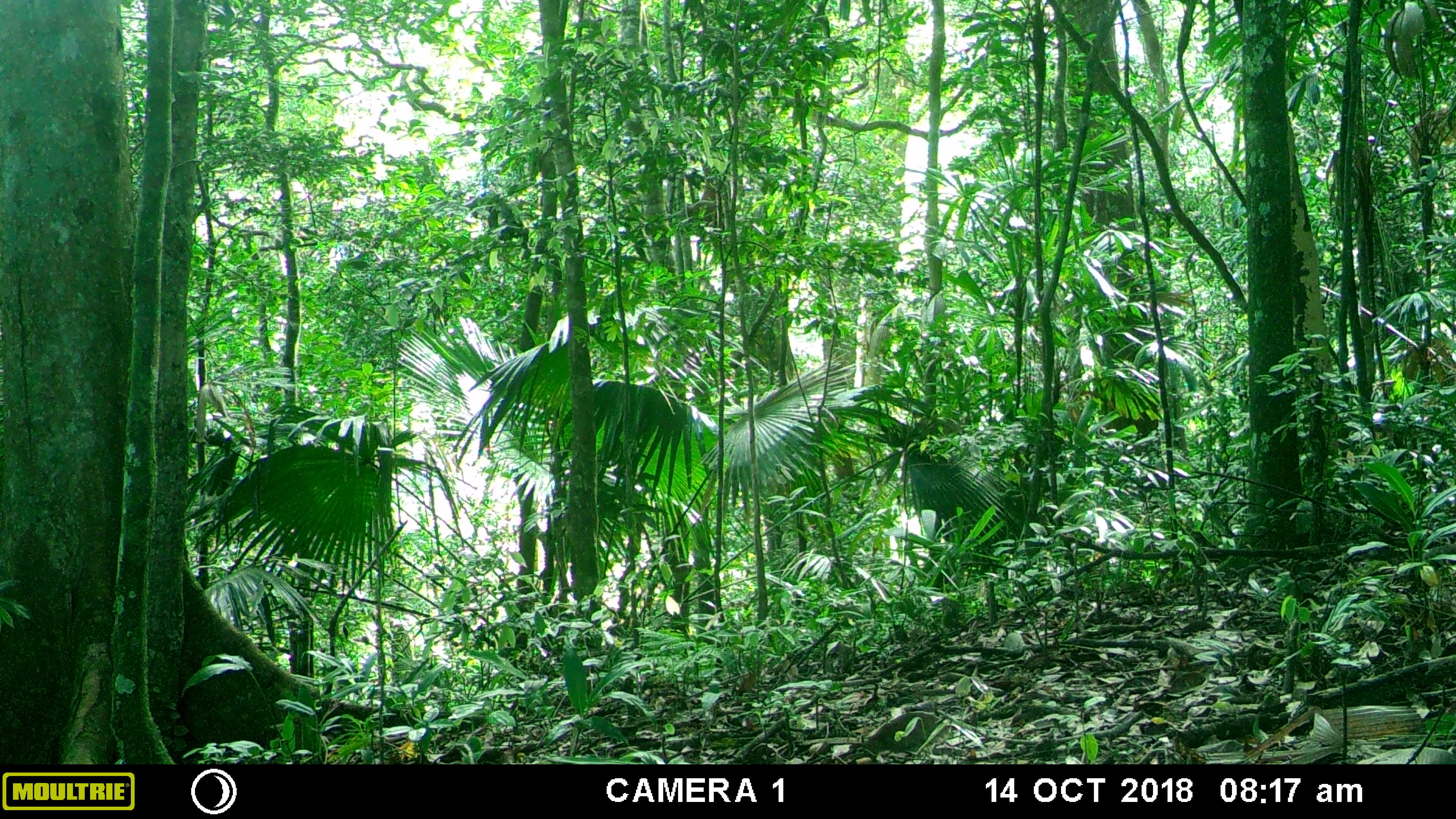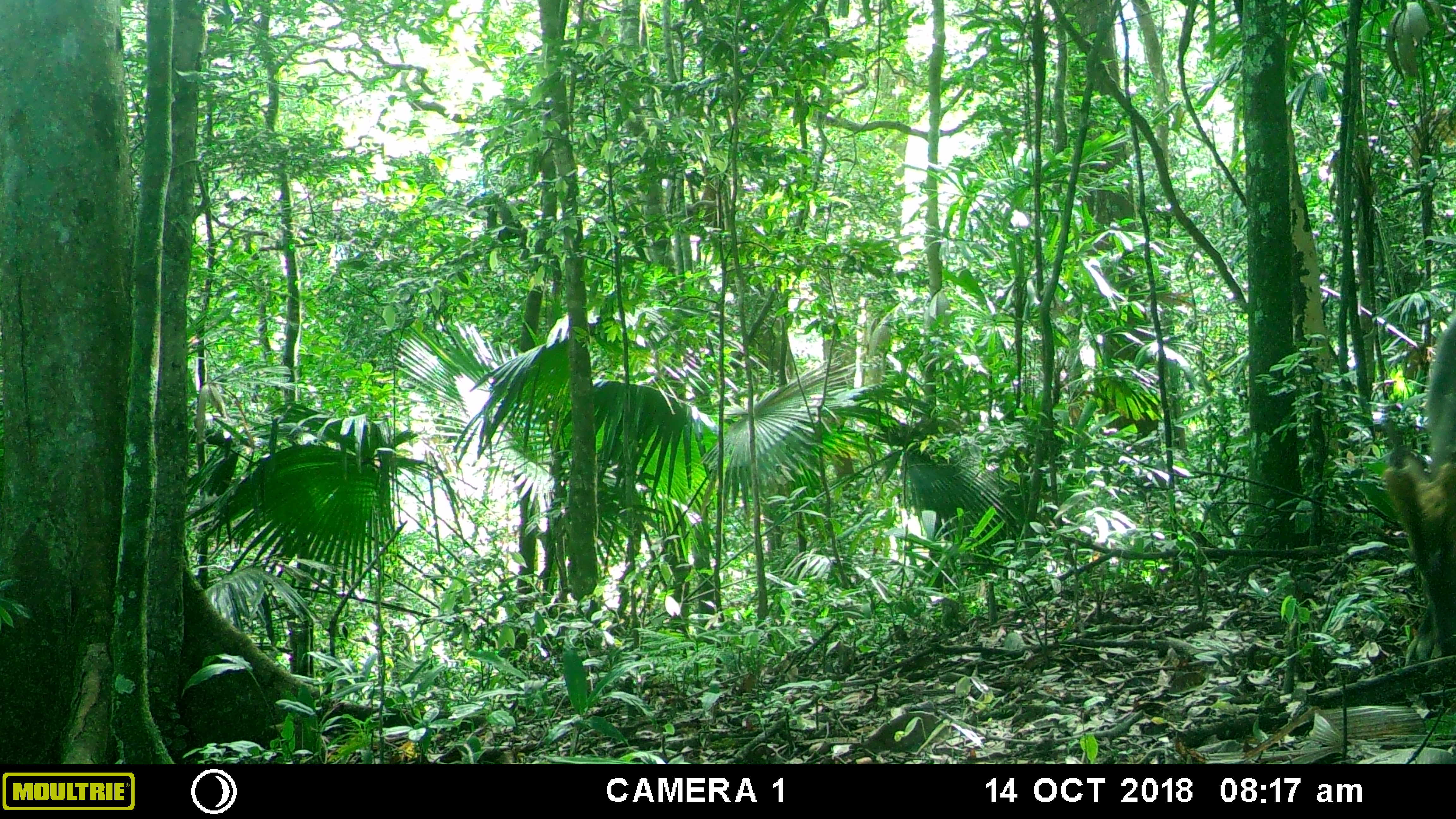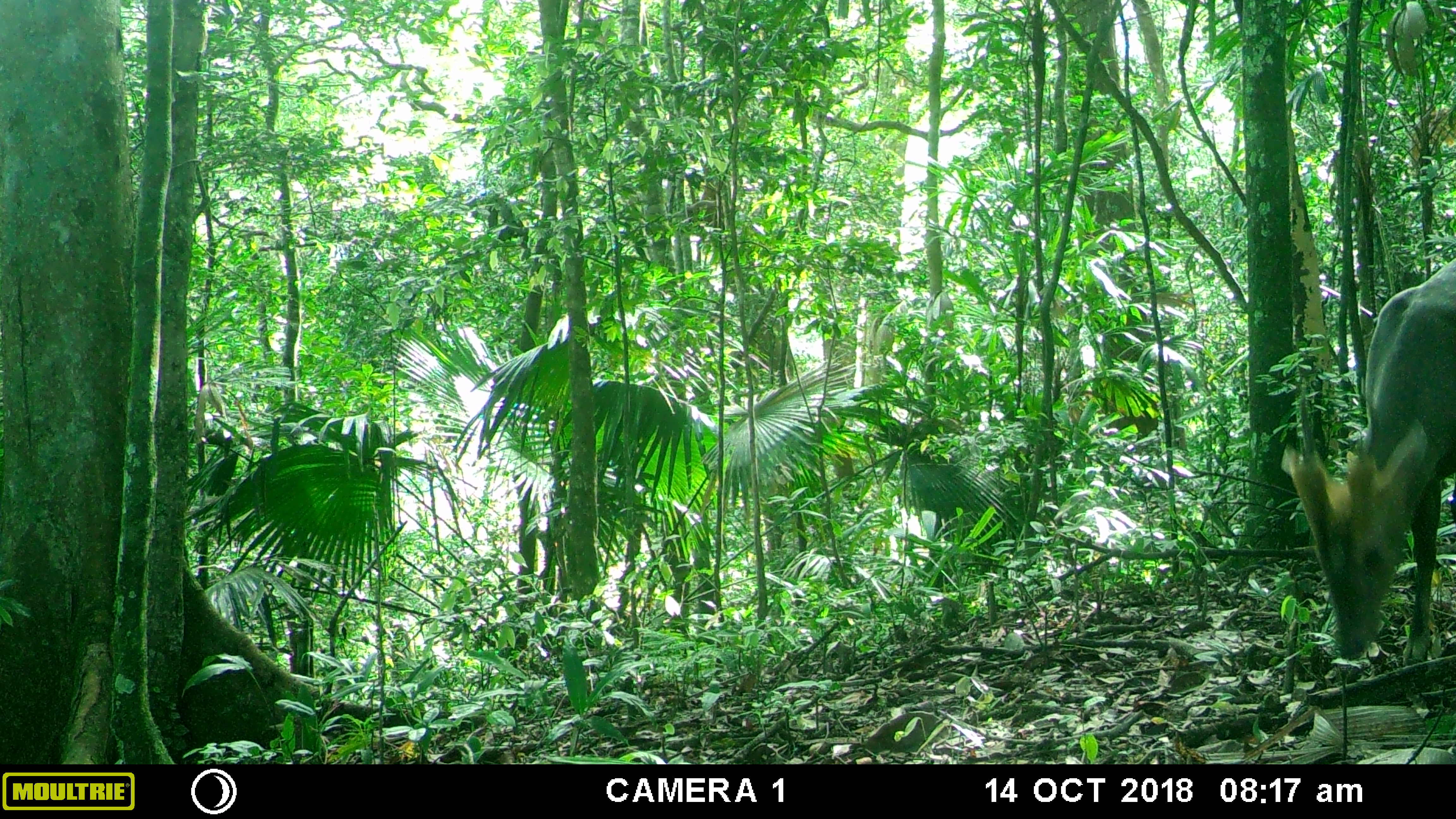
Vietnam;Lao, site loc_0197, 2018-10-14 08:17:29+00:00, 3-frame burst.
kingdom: Animalia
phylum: Chordata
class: Mammalia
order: Artiodactyla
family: Cervidae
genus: Muntiacus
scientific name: Muntiacus vuquangensis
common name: large-antlered muntjac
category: large antlered muntjac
Large antlered muntjac (large-antlered muntjac) (Muntiacus vuquangensis). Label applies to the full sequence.